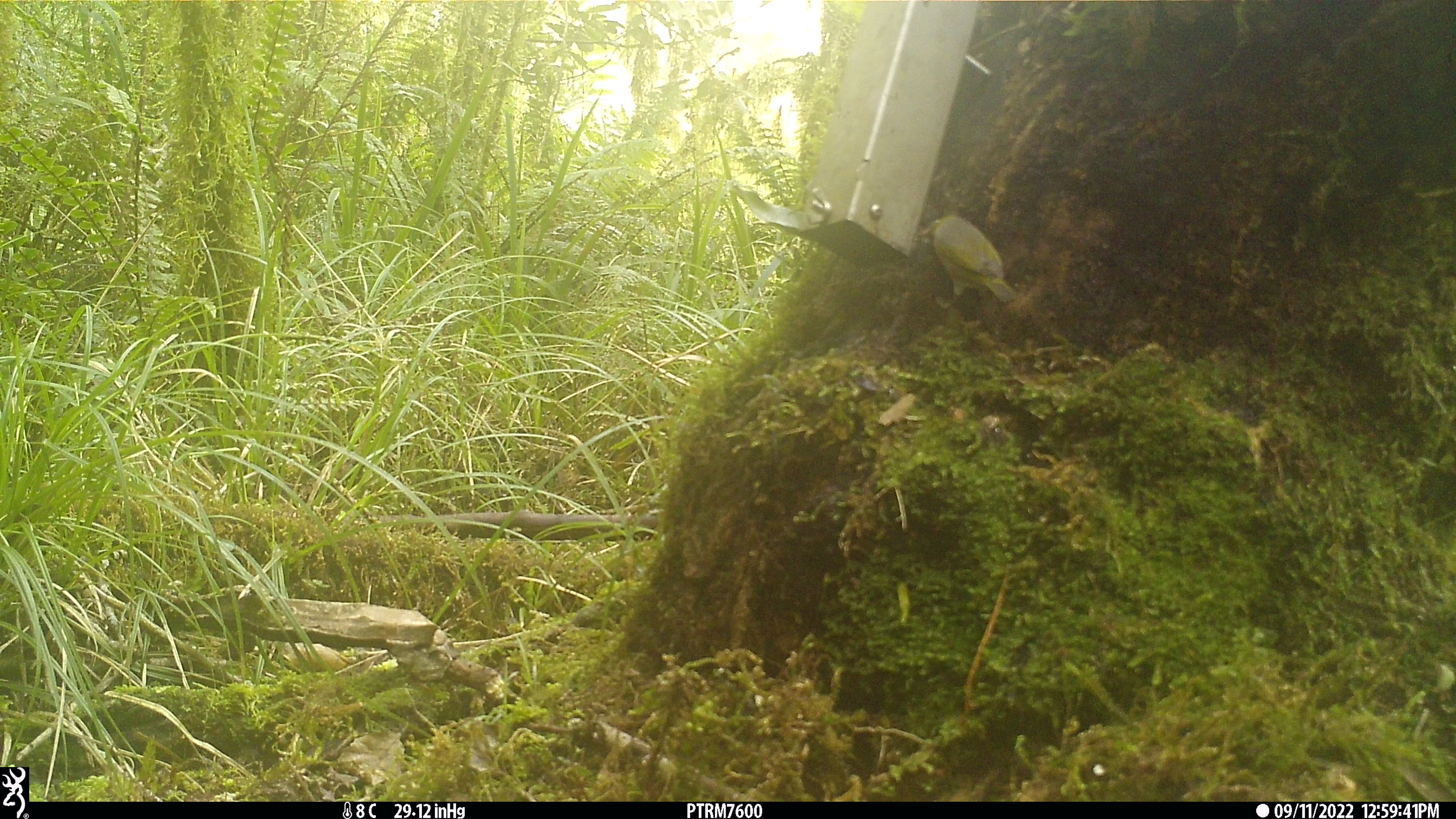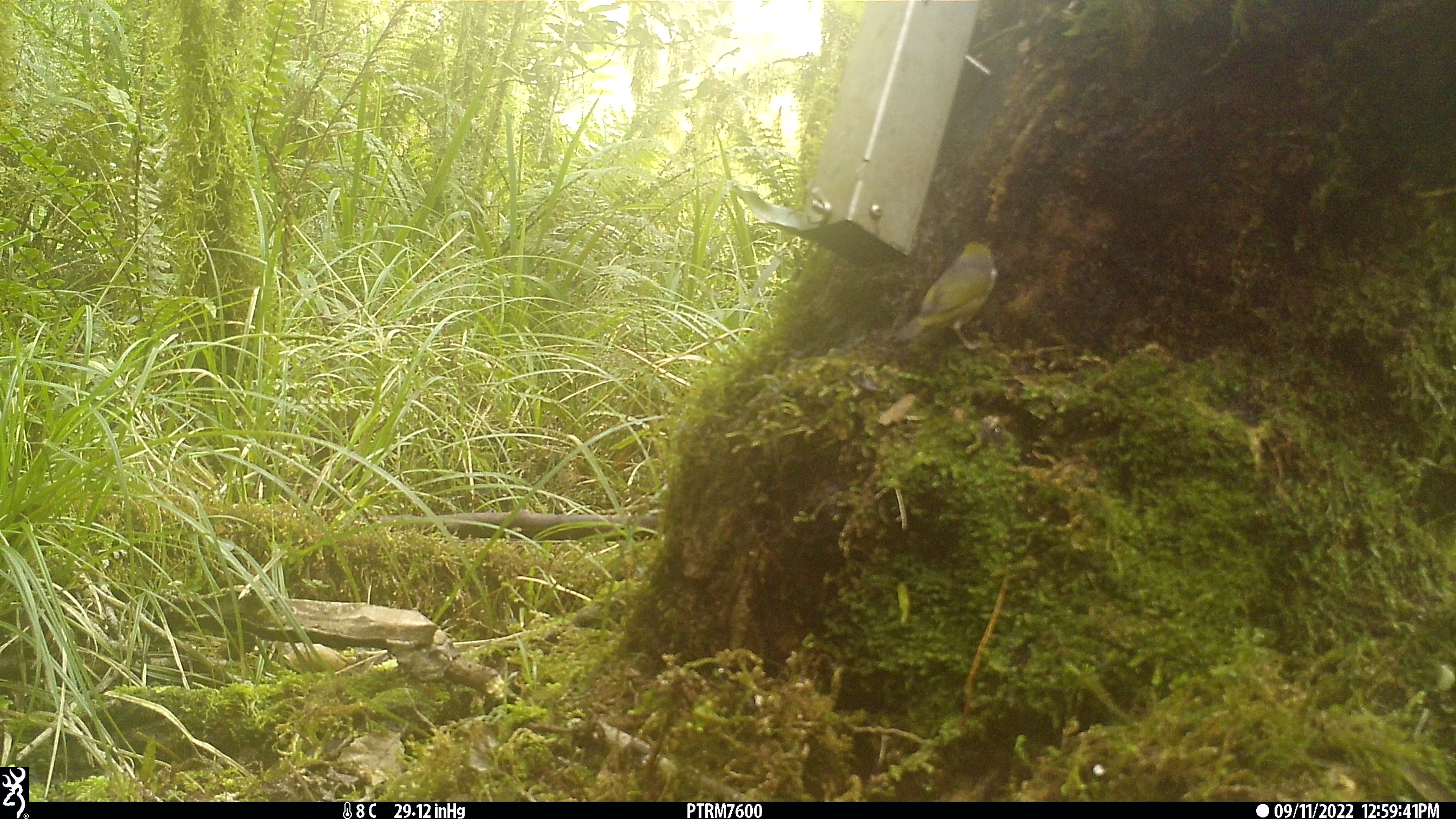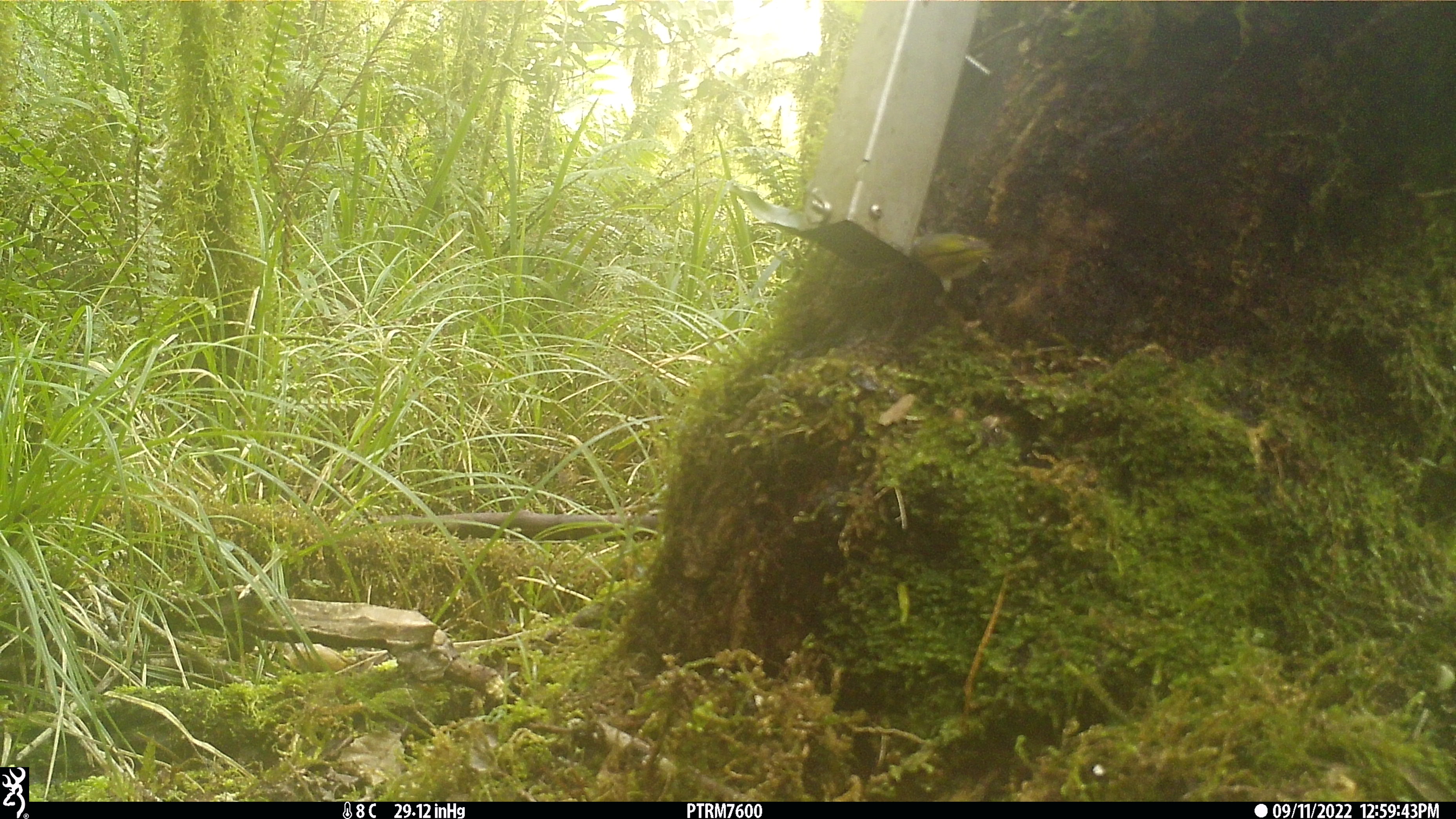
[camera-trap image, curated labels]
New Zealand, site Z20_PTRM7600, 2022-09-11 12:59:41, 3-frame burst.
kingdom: Animalia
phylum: Chordata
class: Aves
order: Passeriformes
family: Zosteropidae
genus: Zosterops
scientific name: Zosterops lateralis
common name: silvereye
Silvereye (Zosterops lateralis).